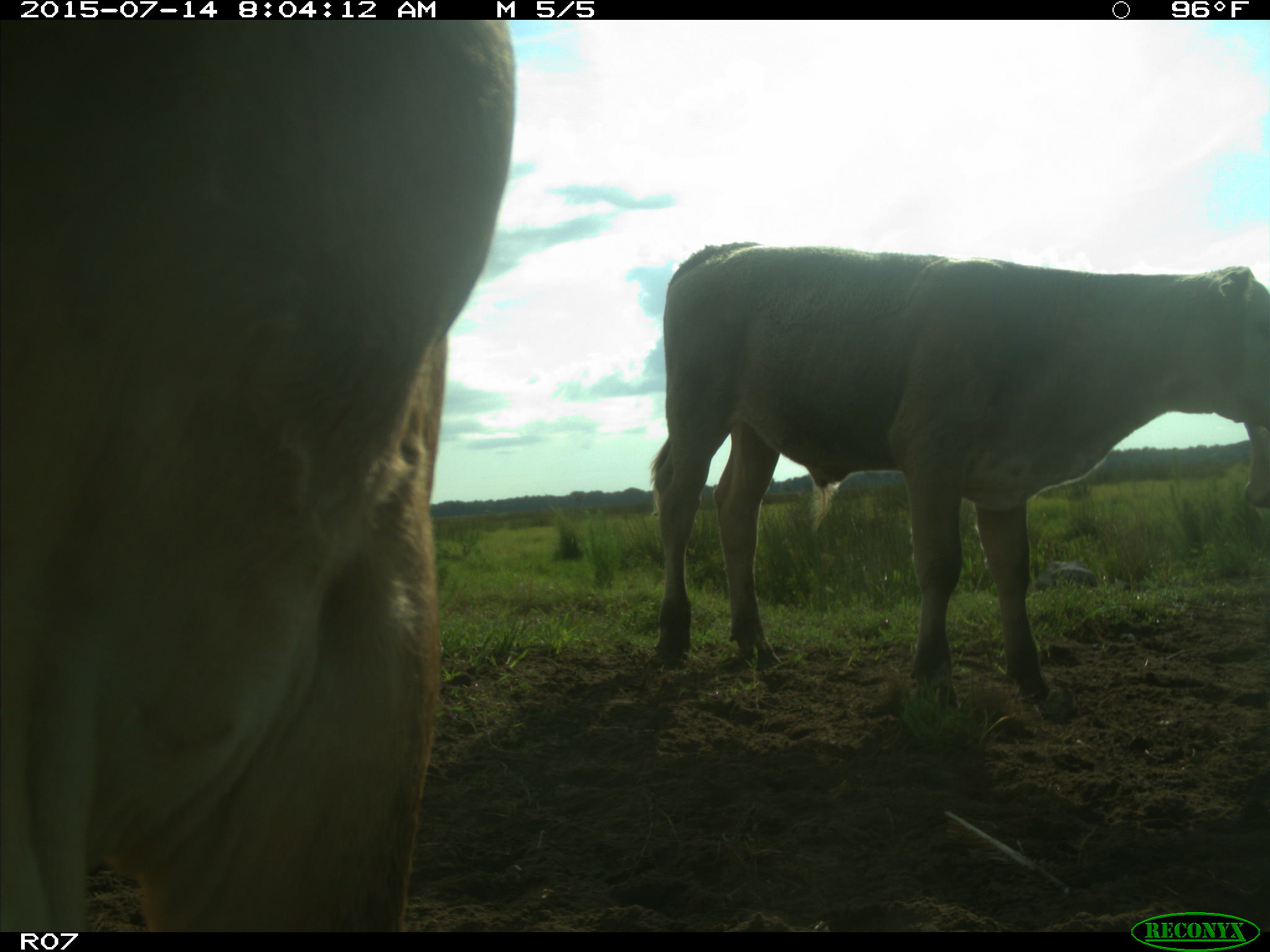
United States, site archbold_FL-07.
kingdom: Animalia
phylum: Chordata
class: Mammalia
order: Artiodactyla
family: Bovidae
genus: Bos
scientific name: Bos taurus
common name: domestic cow